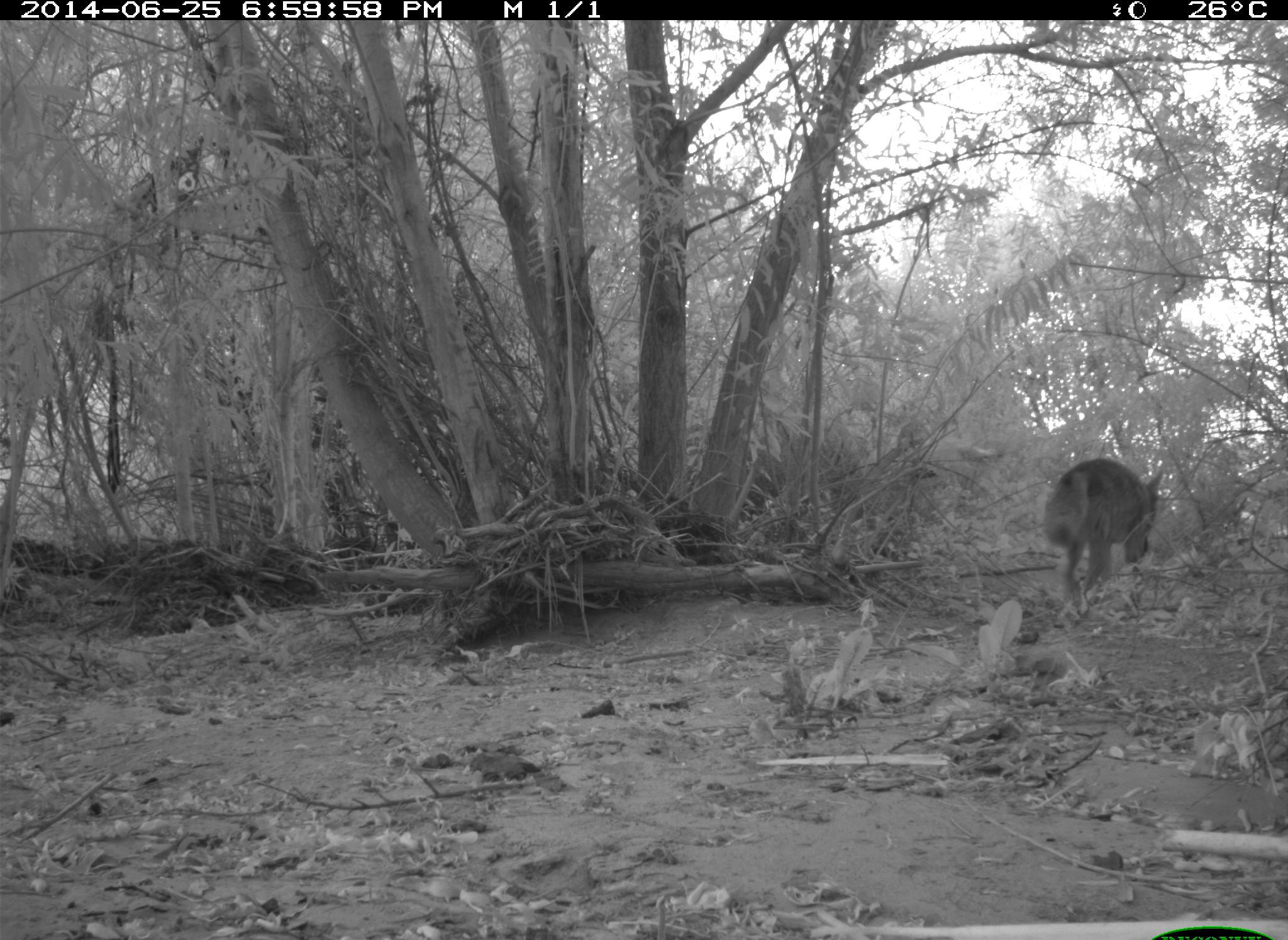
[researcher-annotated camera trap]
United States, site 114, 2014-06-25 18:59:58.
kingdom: Animalia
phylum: Chordata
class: Mammalia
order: Carnivora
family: Canidae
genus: Canis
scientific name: Canis latrans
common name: coyote